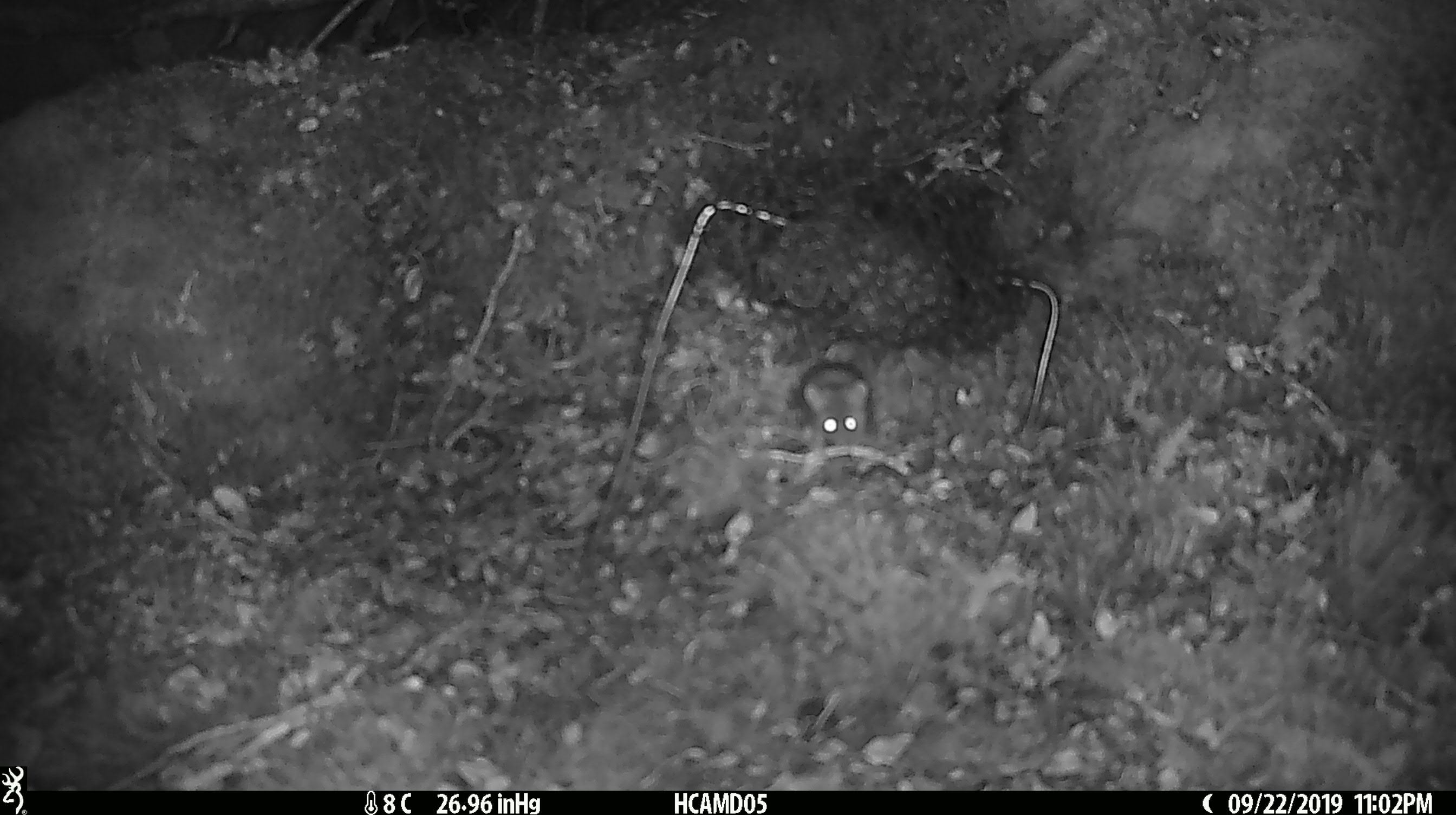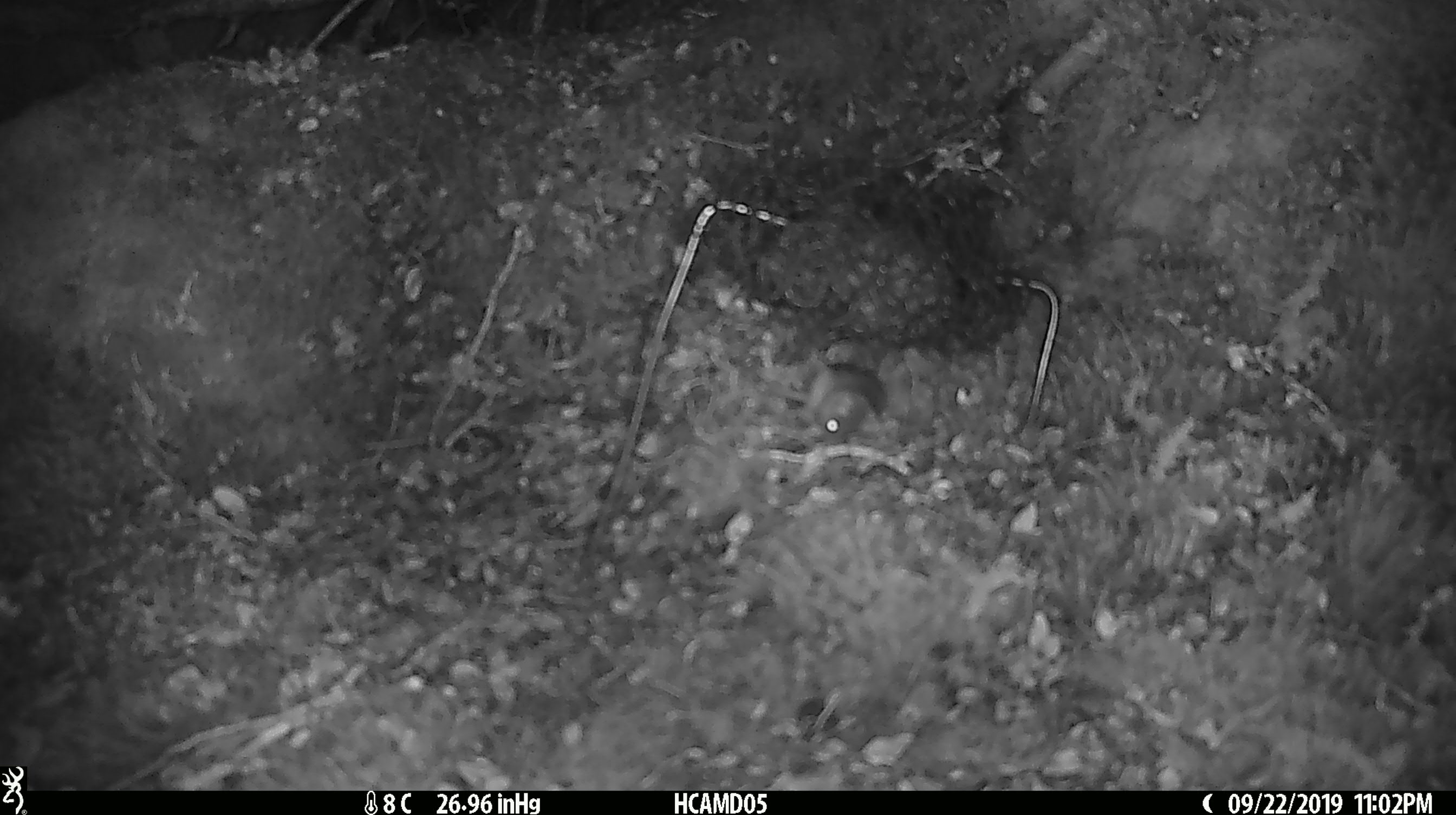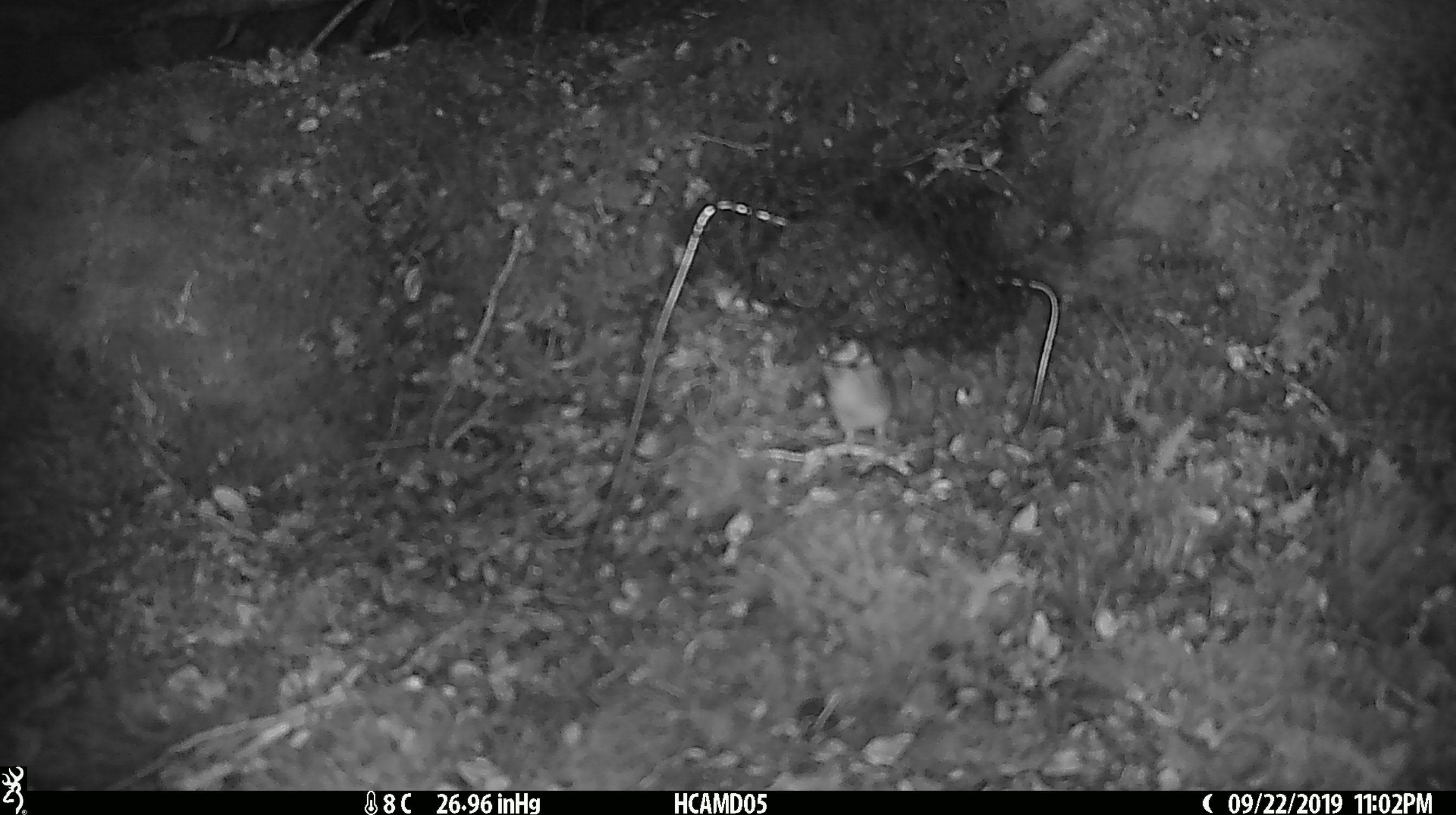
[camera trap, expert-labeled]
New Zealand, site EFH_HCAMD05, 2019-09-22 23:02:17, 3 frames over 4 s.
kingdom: Animalia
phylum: Chordata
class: Mammalia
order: Rodentia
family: Muridae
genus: Mus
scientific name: Mus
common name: mouse